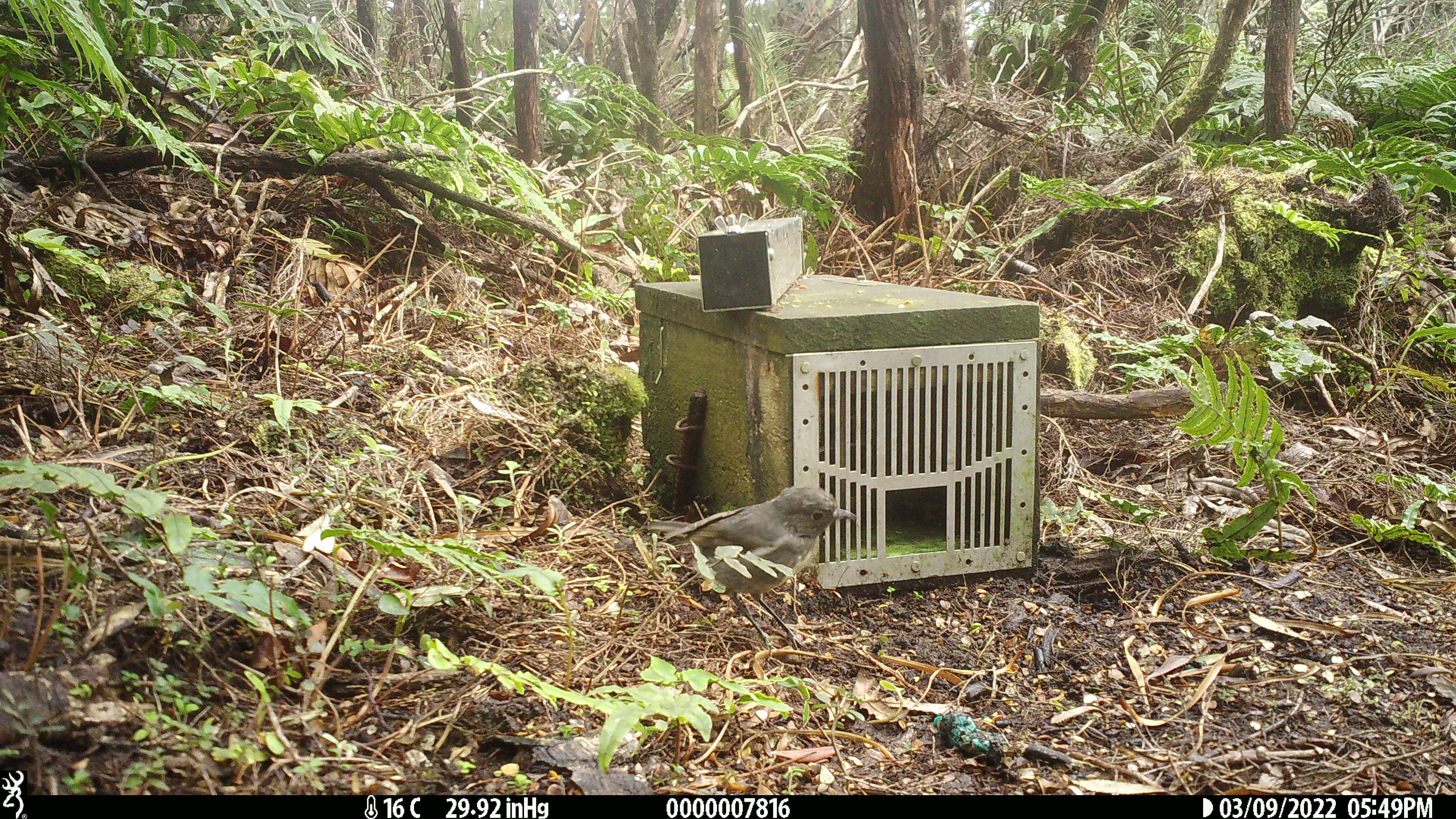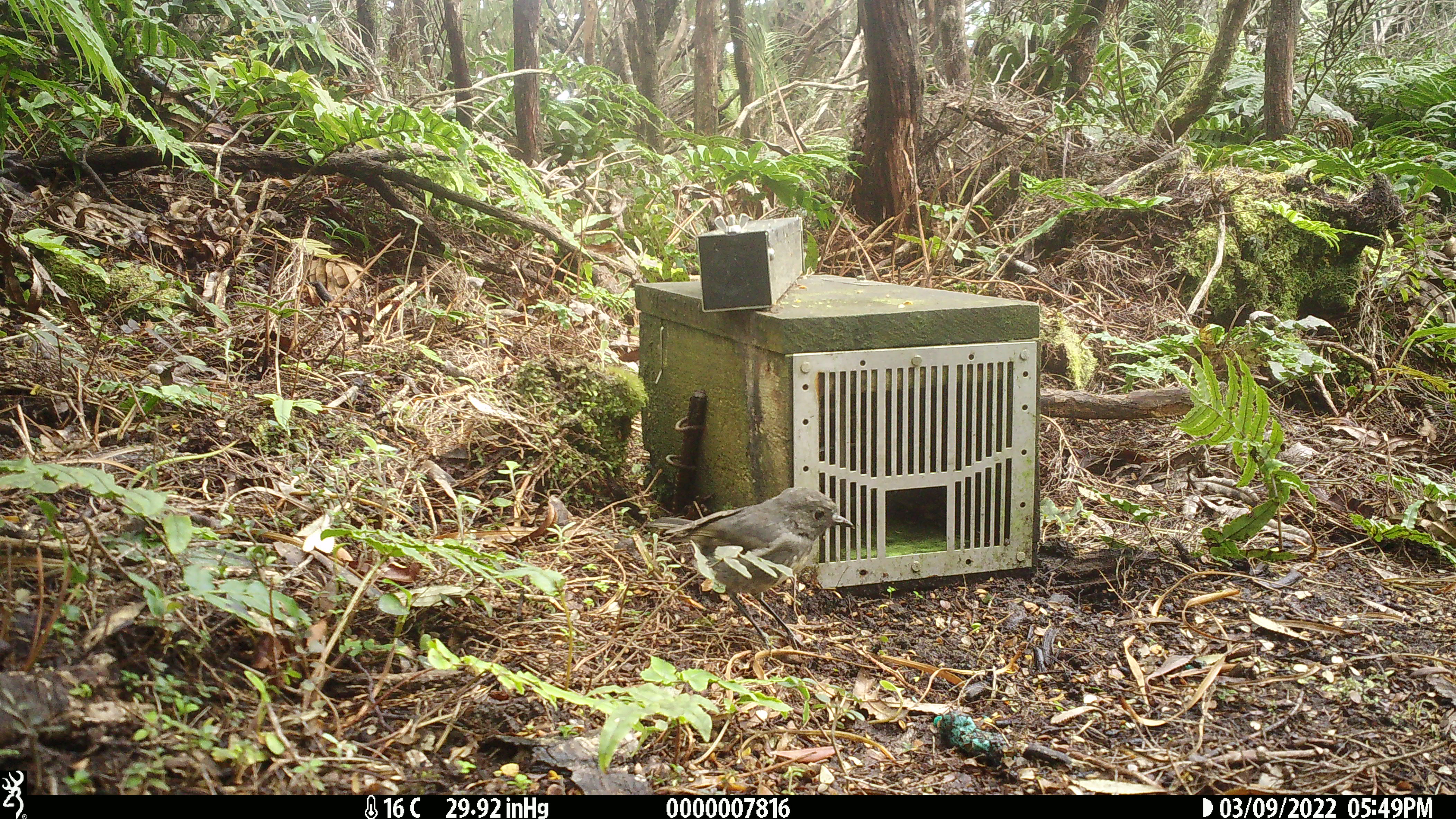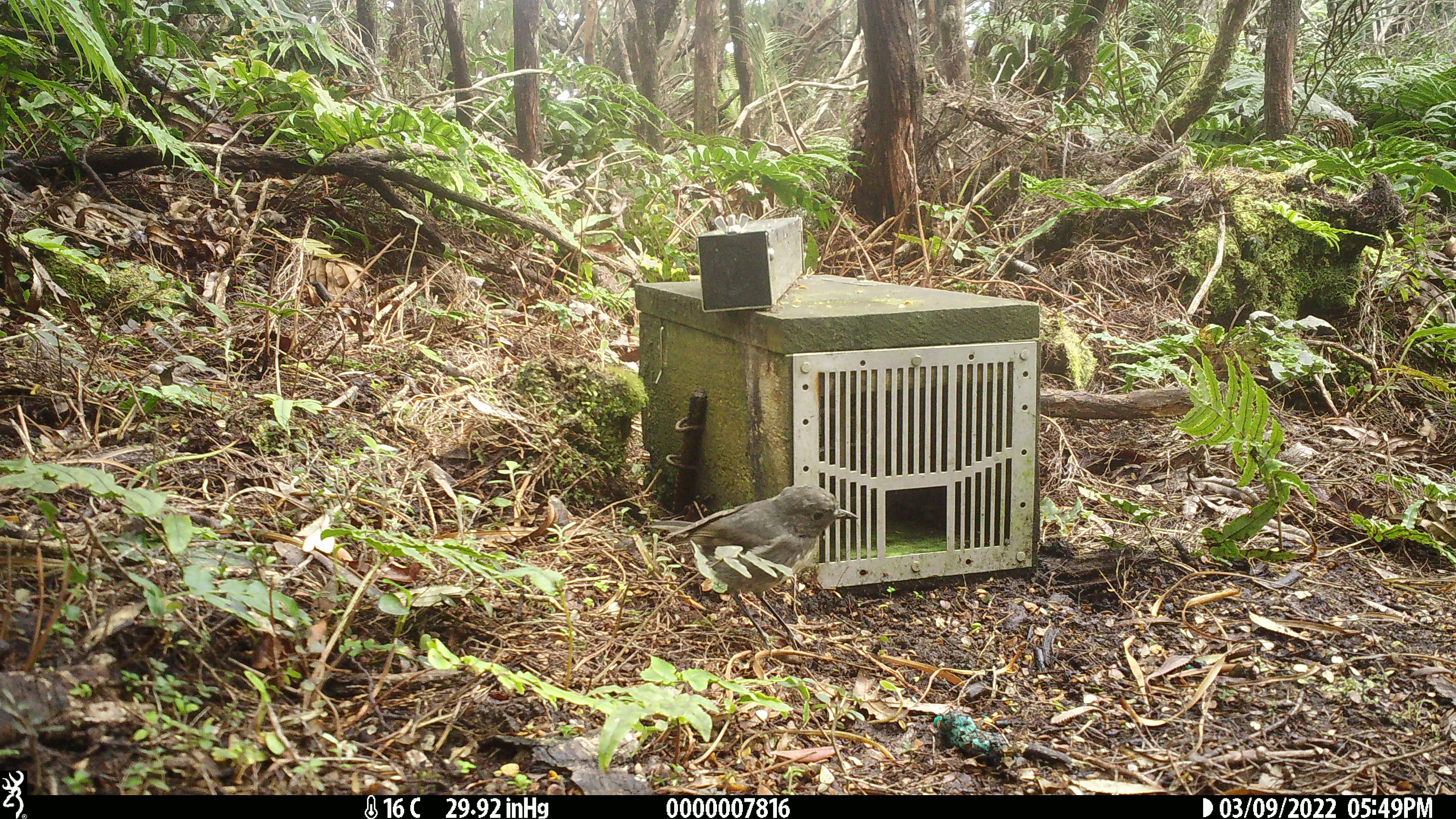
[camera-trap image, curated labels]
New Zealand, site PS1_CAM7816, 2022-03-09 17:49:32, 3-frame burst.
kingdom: Animalia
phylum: Chordata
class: Aves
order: Passeriformes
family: Petroicidae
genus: Petroica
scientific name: Petroica australis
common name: new zealand robin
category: robin